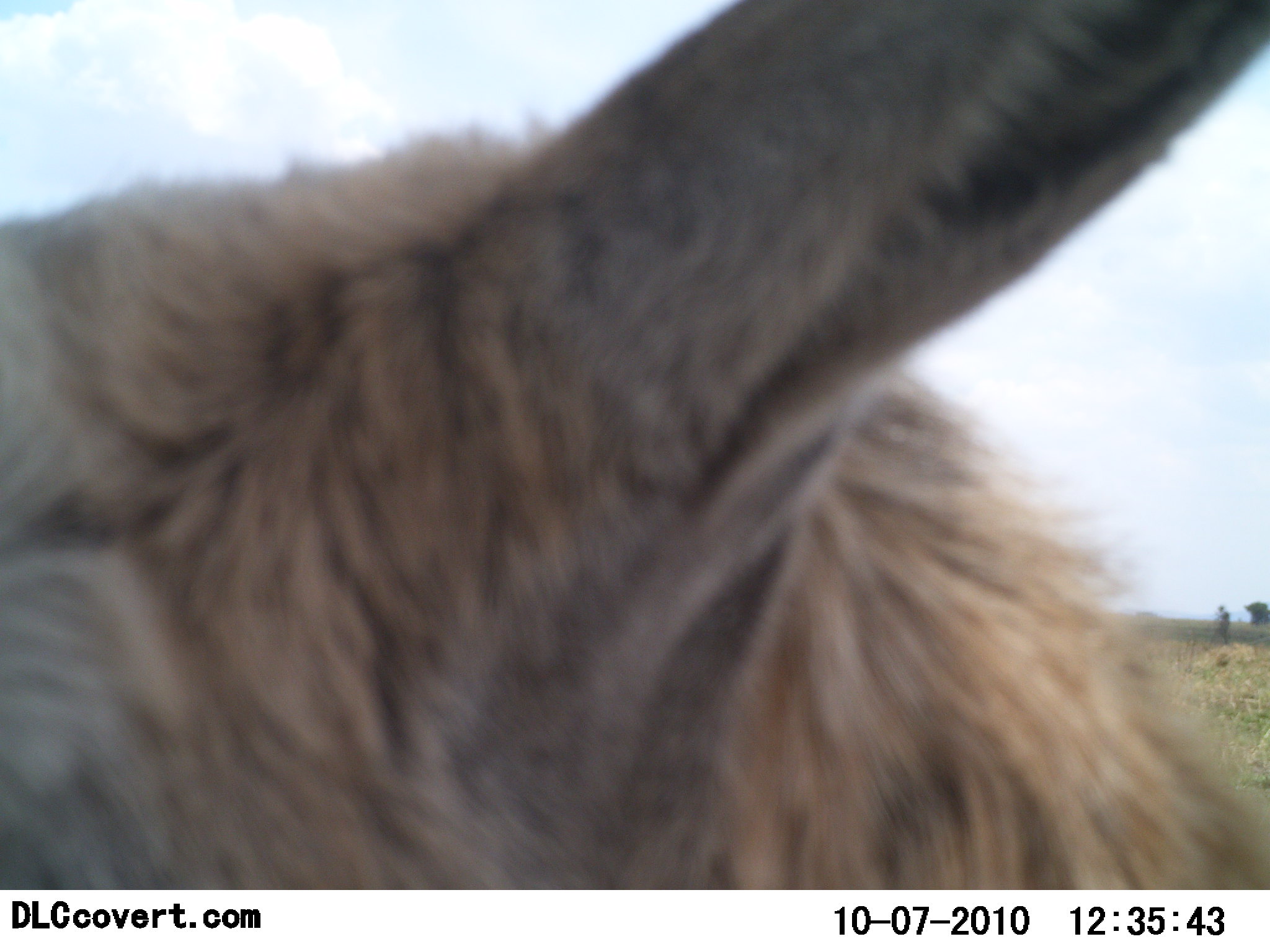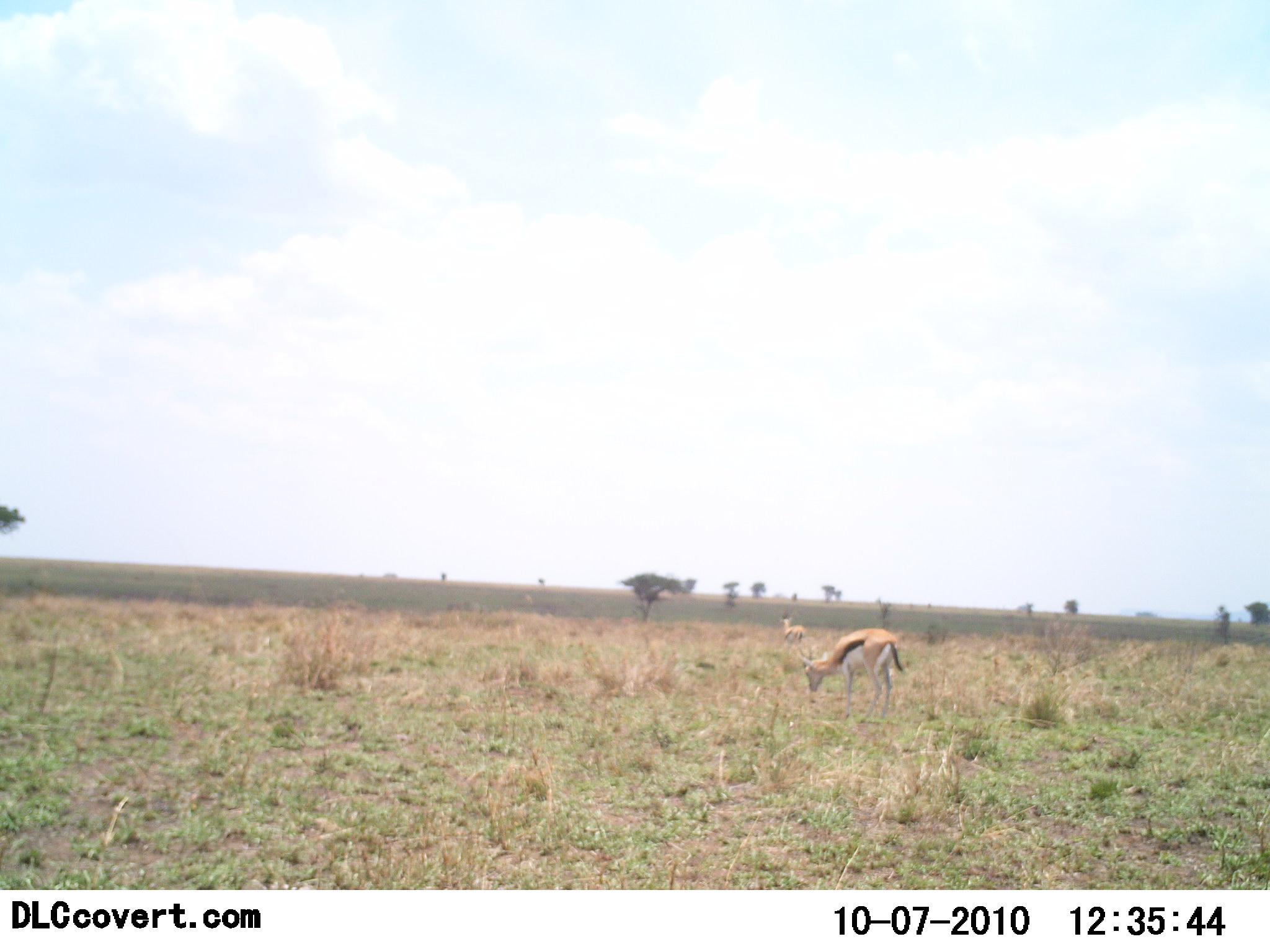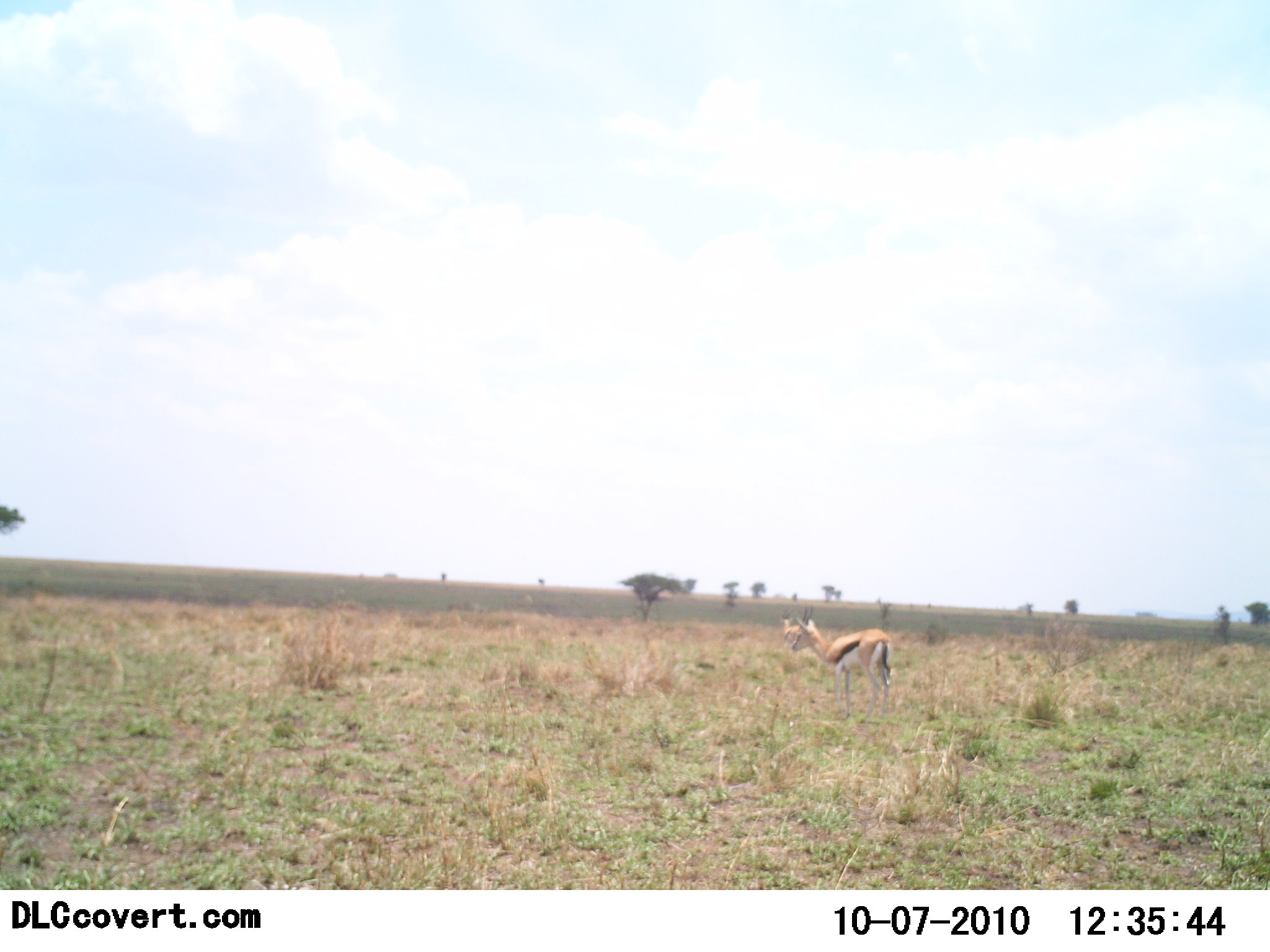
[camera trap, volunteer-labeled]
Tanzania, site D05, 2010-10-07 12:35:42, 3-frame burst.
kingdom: Animalia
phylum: Chordata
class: Mammalia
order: Artiodactyla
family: Bovidae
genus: Eudorcas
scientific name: Eudorcas thomsonii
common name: thomson's gazelle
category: gazellethomsons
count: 3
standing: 93%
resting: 0%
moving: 53%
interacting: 0%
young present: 0%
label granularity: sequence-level